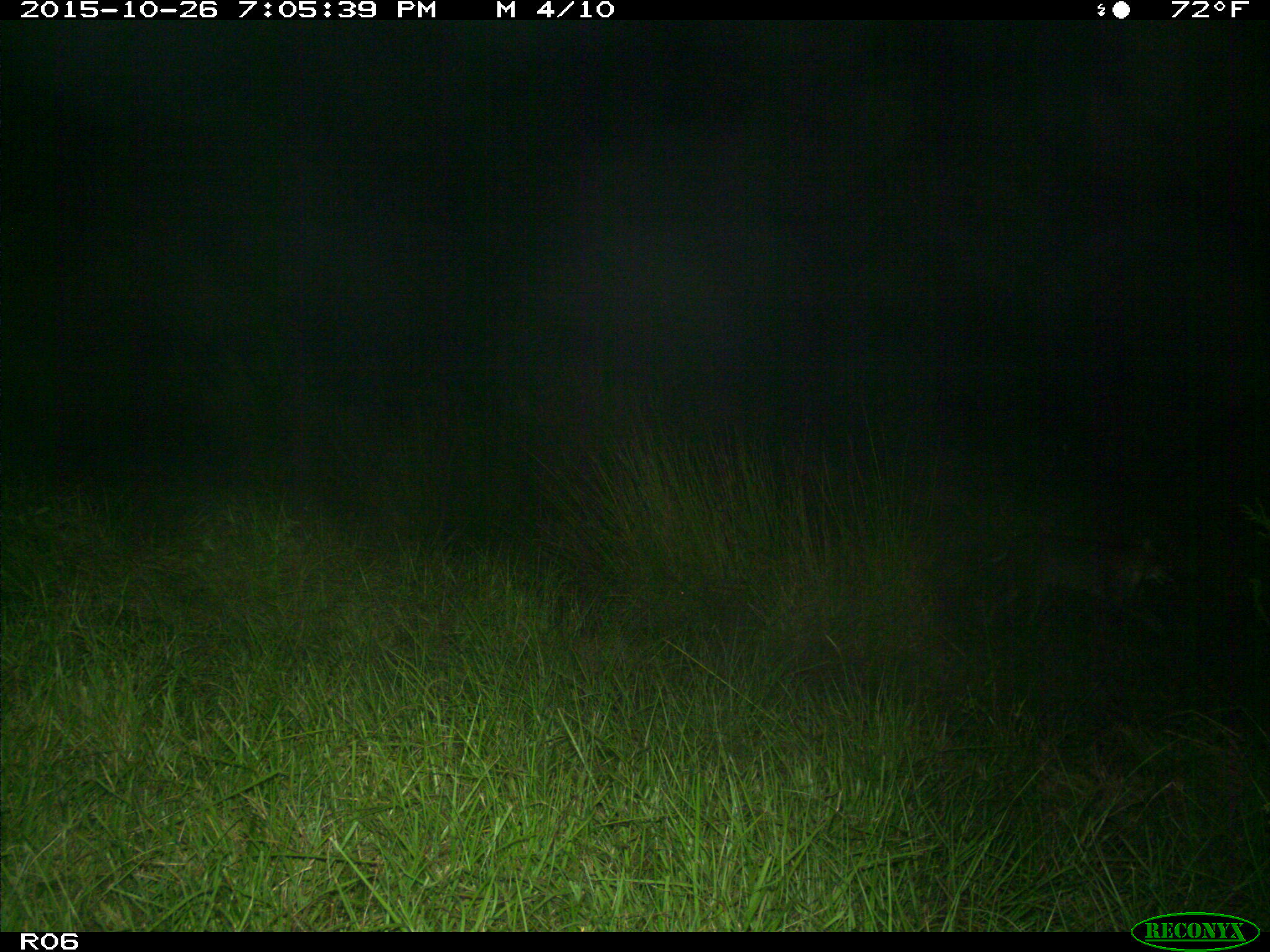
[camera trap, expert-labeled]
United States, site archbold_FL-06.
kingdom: Animalia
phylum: Chordata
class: Mammalia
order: Carnivora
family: Canidae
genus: Canis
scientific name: Canis latrans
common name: coyote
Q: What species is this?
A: Canis latrans (coyote).